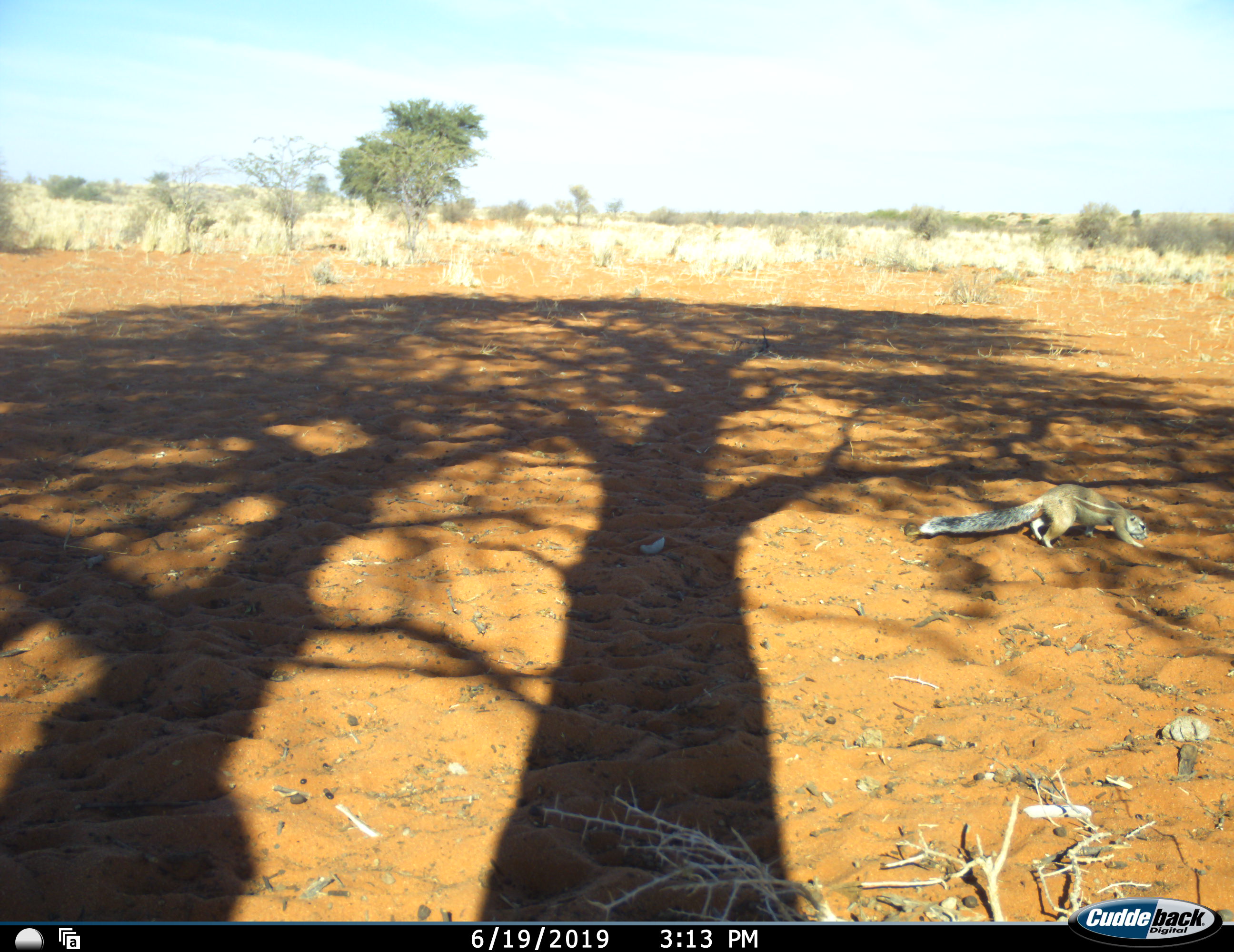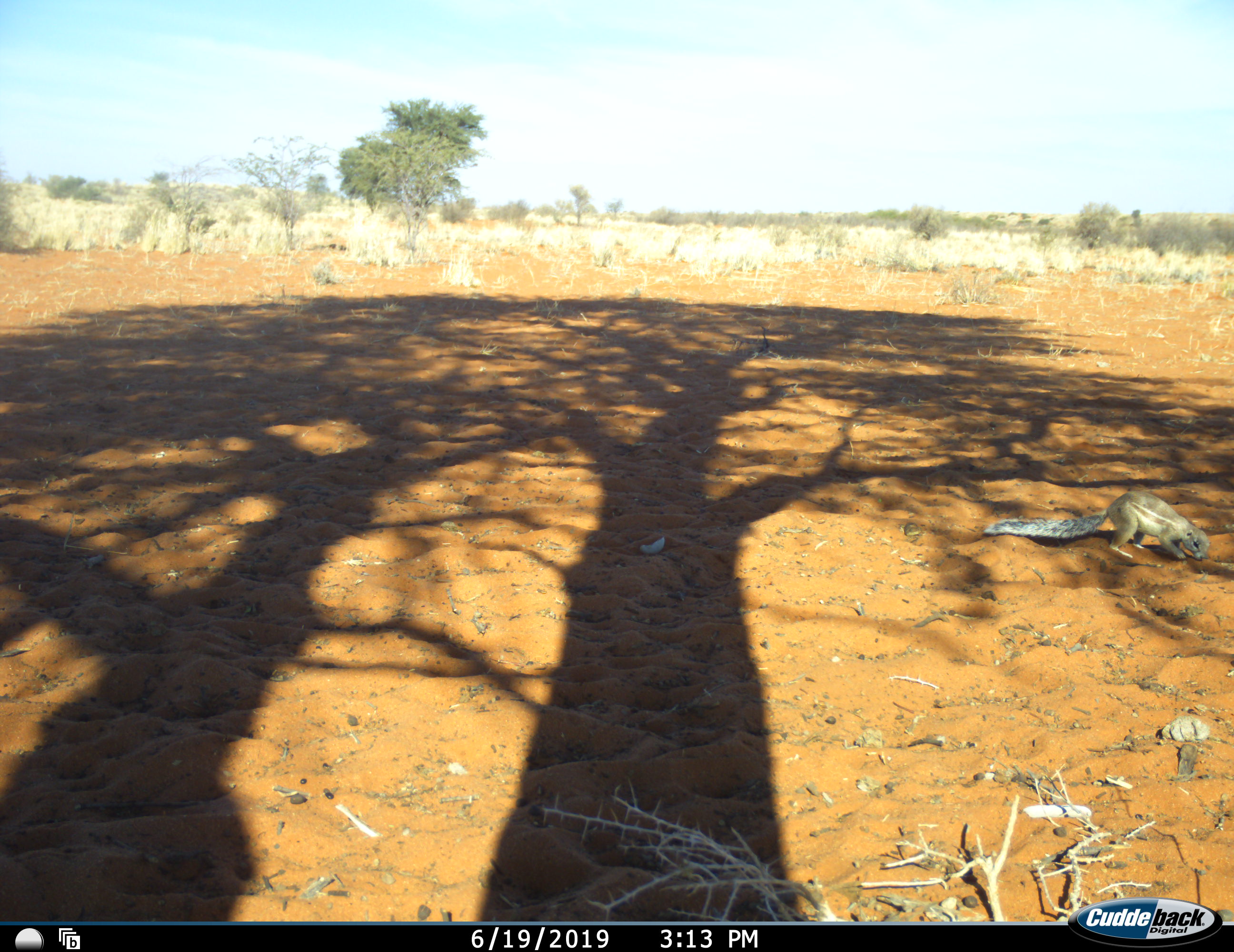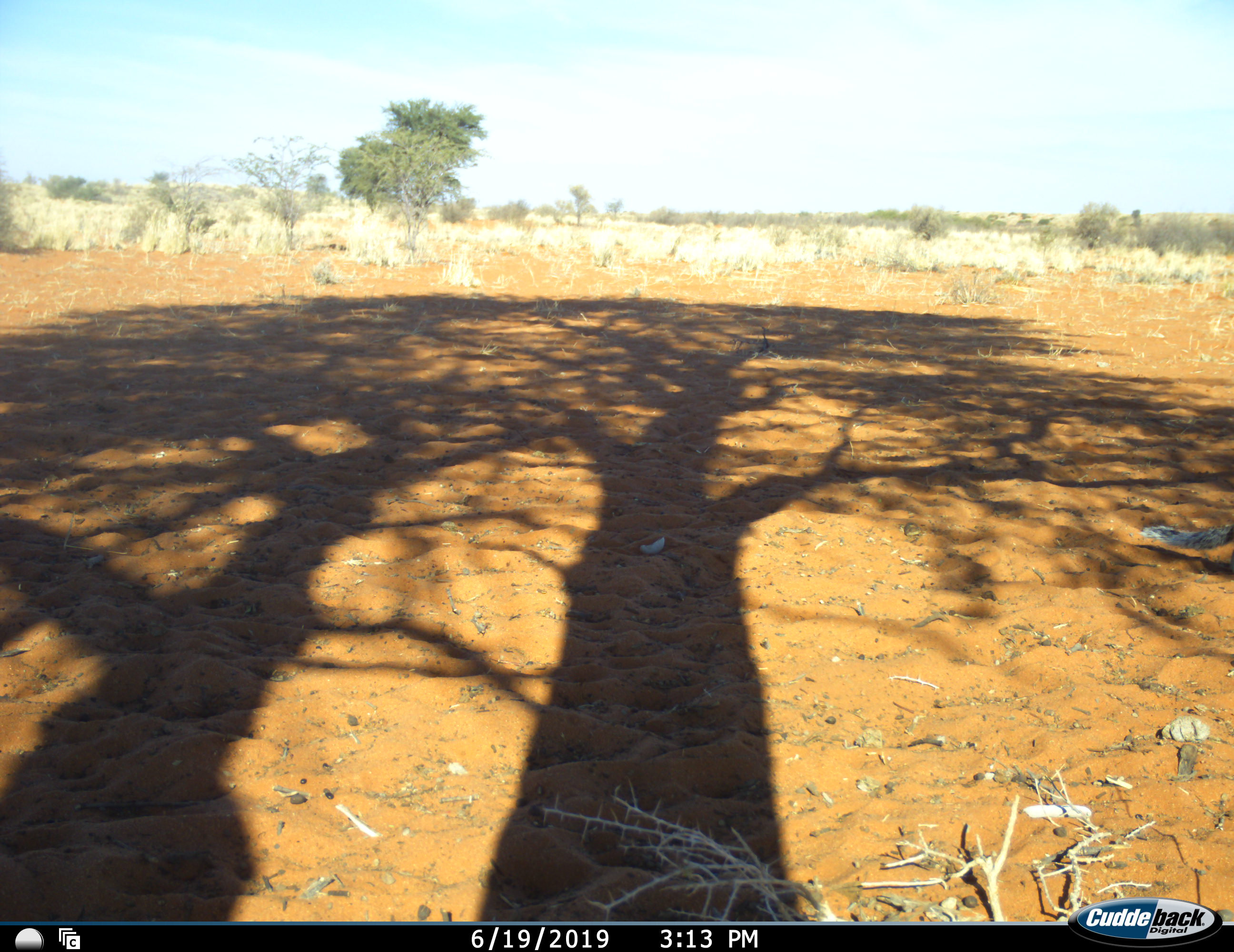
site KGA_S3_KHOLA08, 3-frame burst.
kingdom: Animalia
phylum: Chordata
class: Mammalia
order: Rodentia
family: Sciuridae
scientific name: Sciuridae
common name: ground squirrel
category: squirrelground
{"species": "squirrelground (ground squirrel) (Sciuridae)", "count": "1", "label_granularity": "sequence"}